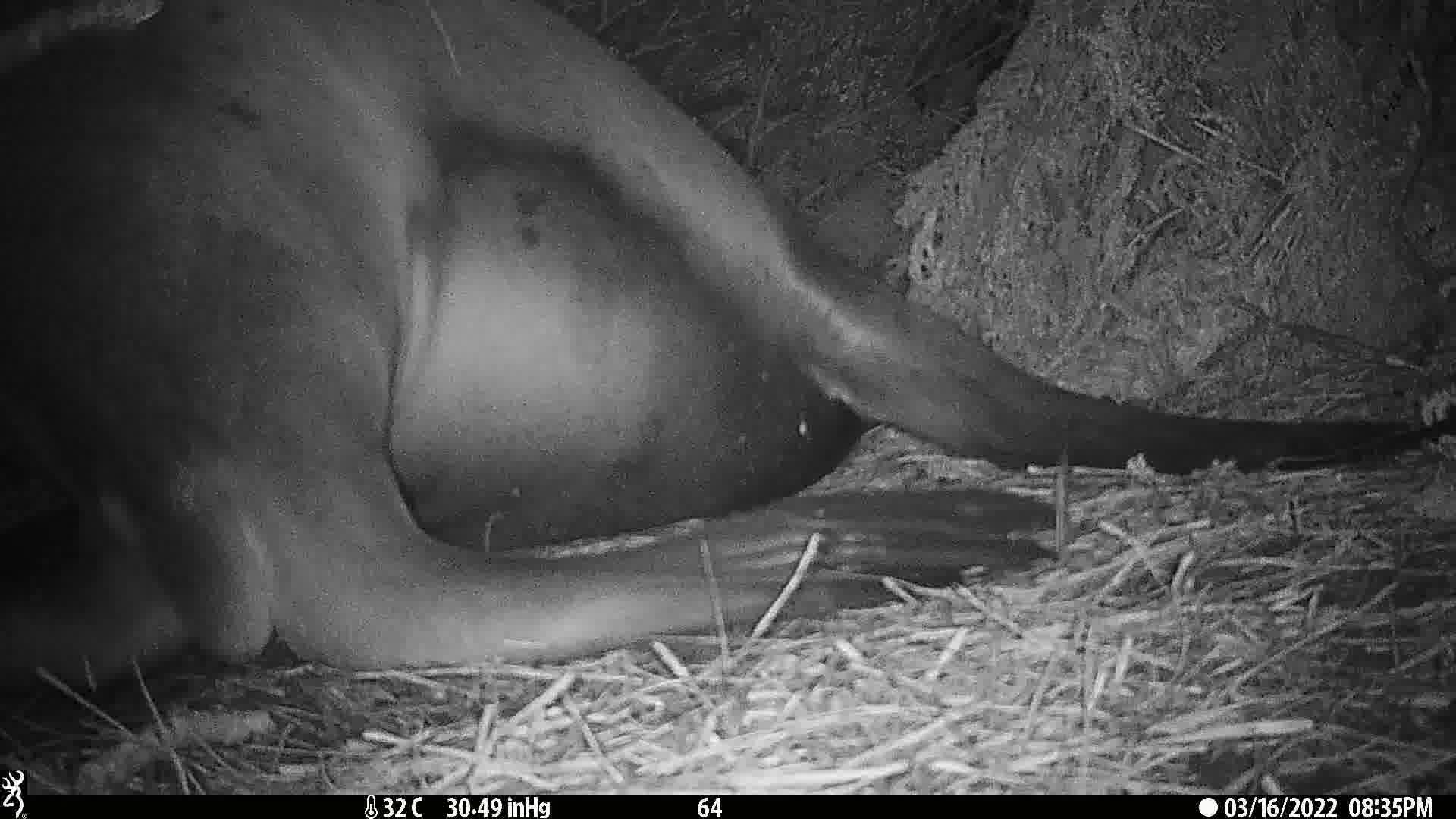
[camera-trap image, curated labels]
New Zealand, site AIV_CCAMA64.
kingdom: Animalia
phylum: Chordata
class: Mammalia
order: Carnivora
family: Otariidae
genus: Phocarctos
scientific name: Phocarctos hookeri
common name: new zealand sea lion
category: sealion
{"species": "sealion (new zealand sea lion) (Phocarctos hookeri)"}